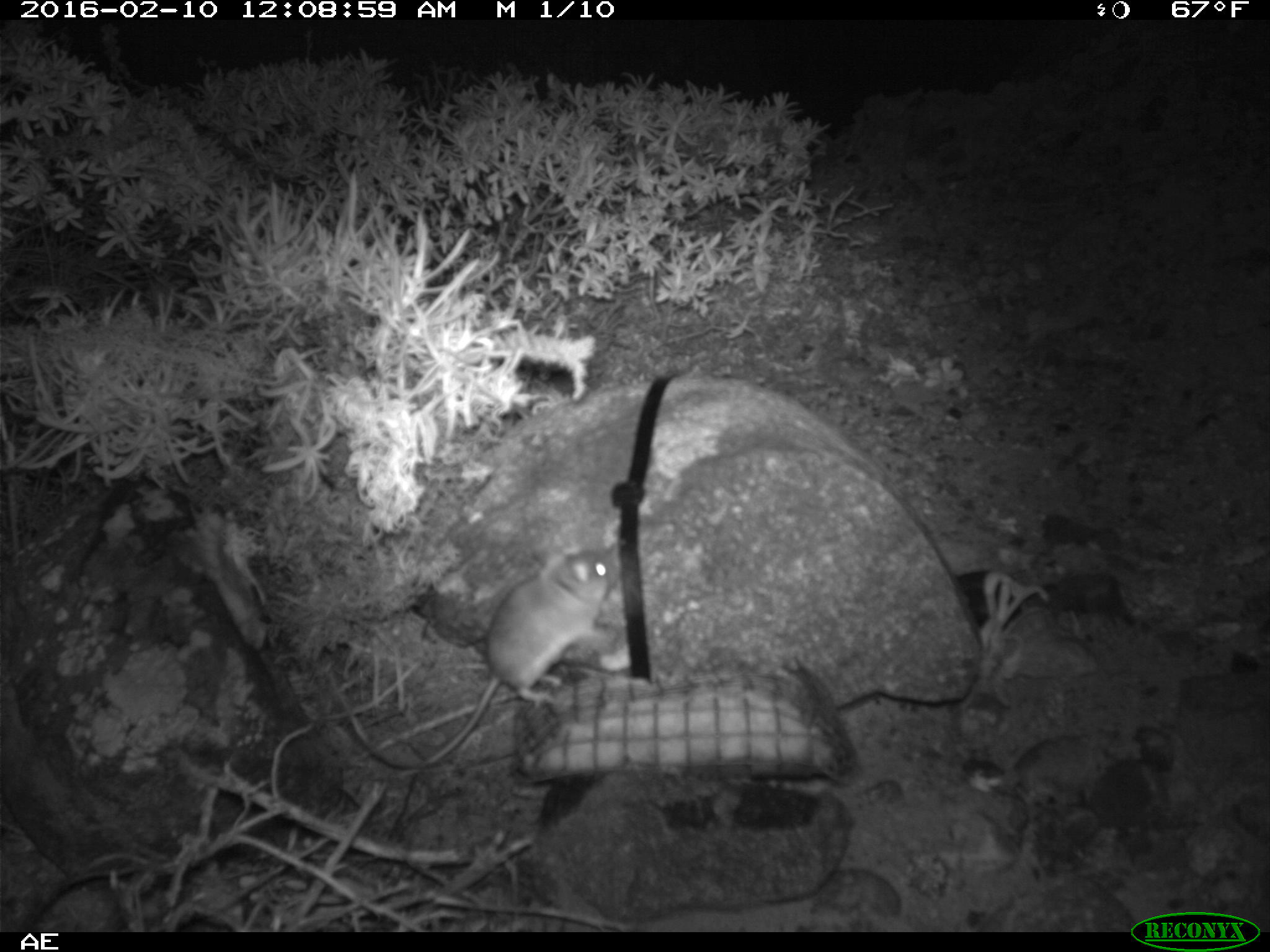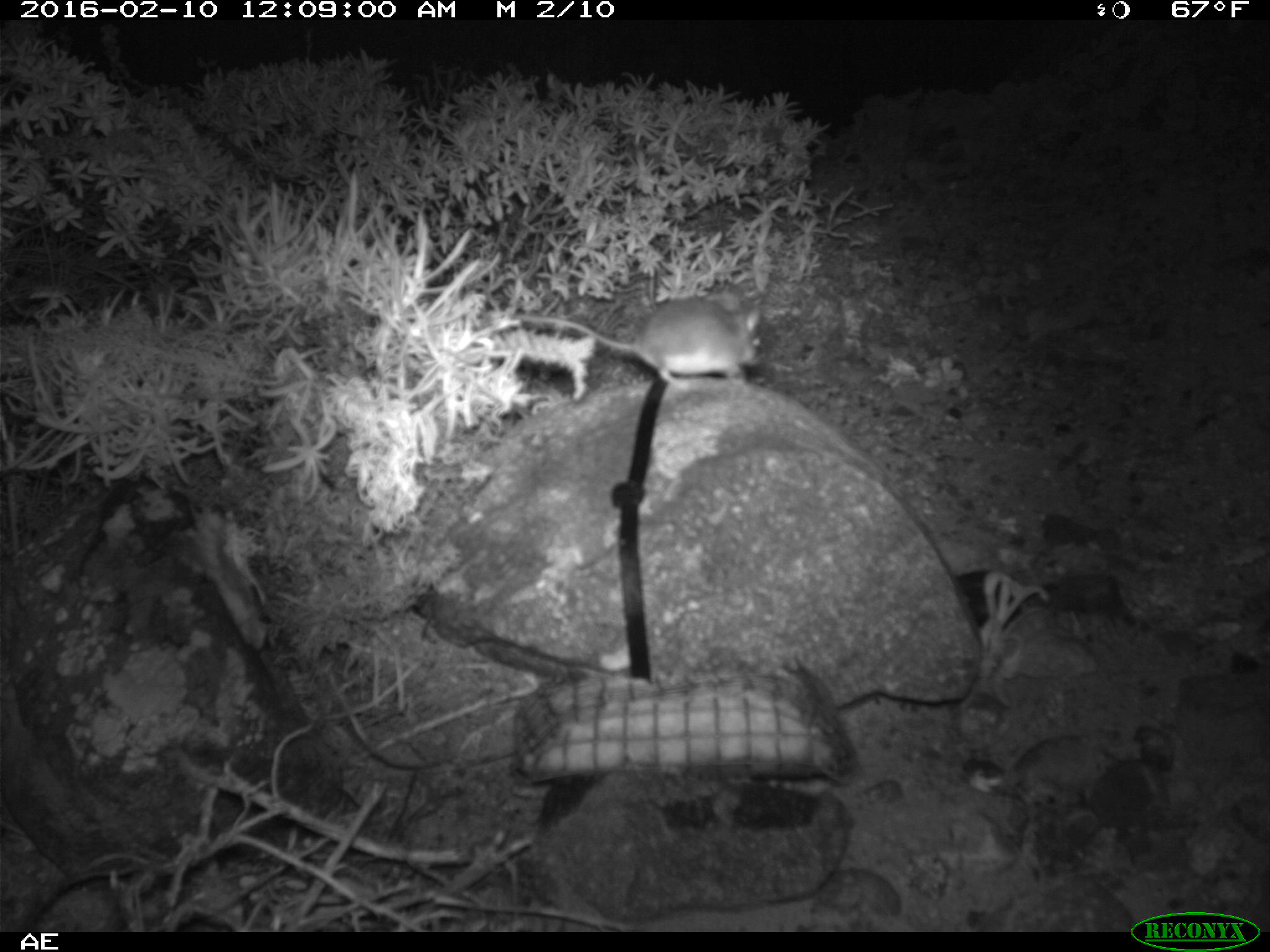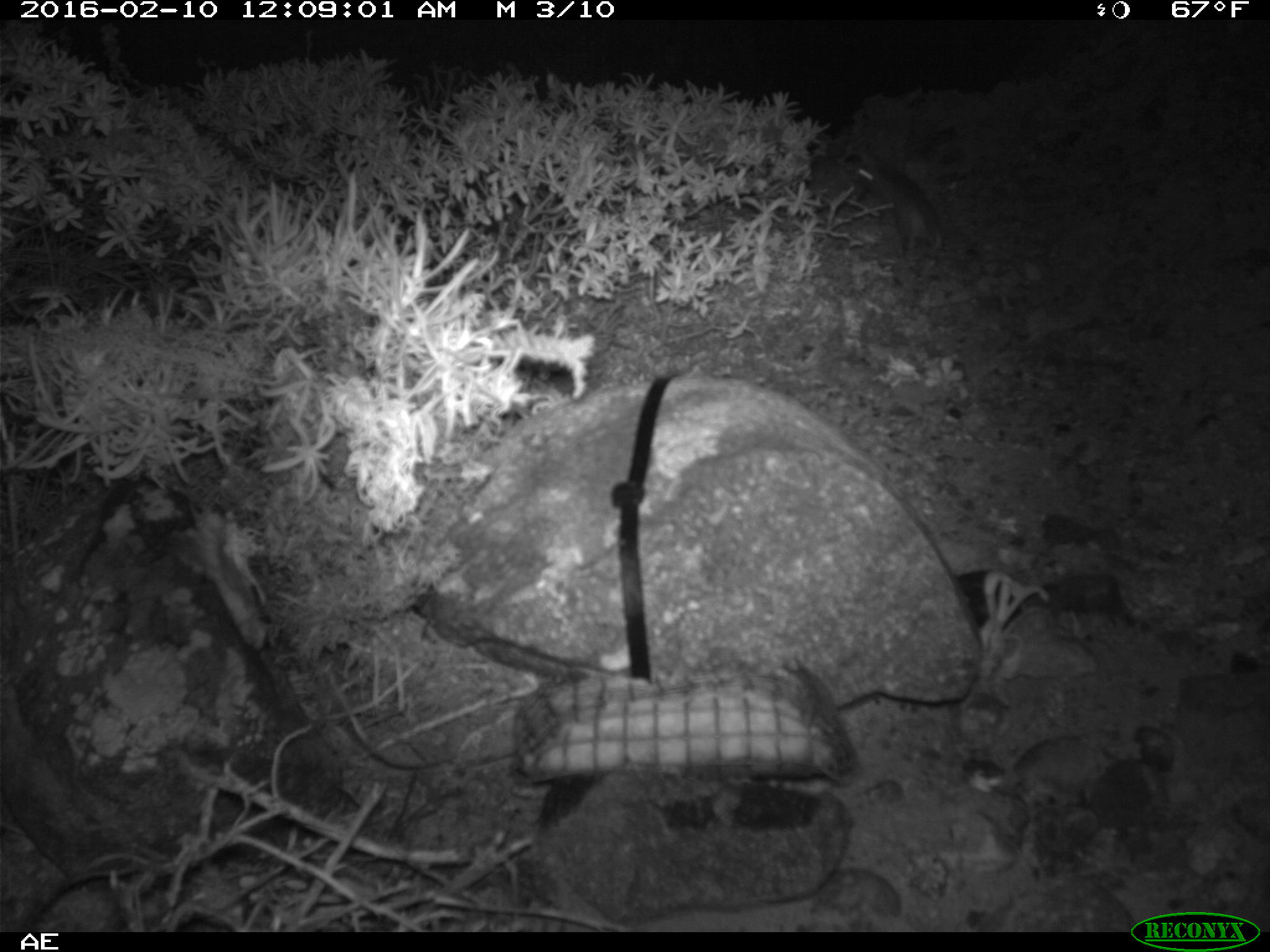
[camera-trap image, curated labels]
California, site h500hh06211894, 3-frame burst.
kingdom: Animalia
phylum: Chordata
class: Mammalia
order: Rodentia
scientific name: Rodentia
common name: rodent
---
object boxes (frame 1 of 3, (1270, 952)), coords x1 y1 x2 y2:
rodent: 326 546 621 773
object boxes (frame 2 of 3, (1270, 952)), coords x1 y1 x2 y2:
rodent: 502 284 765 389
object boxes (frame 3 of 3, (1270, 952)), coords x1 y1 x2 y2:
rodent: 851 150 944 249